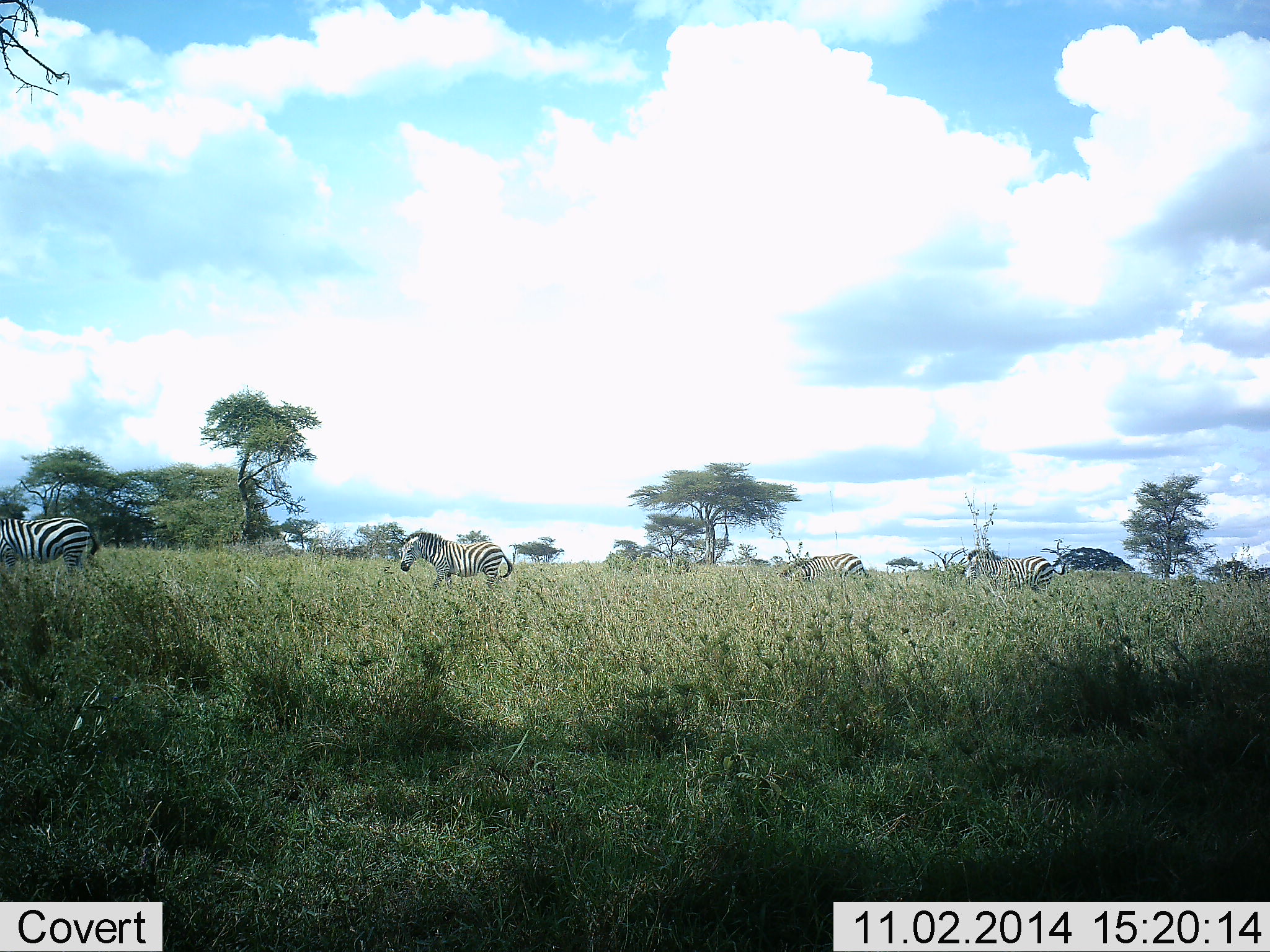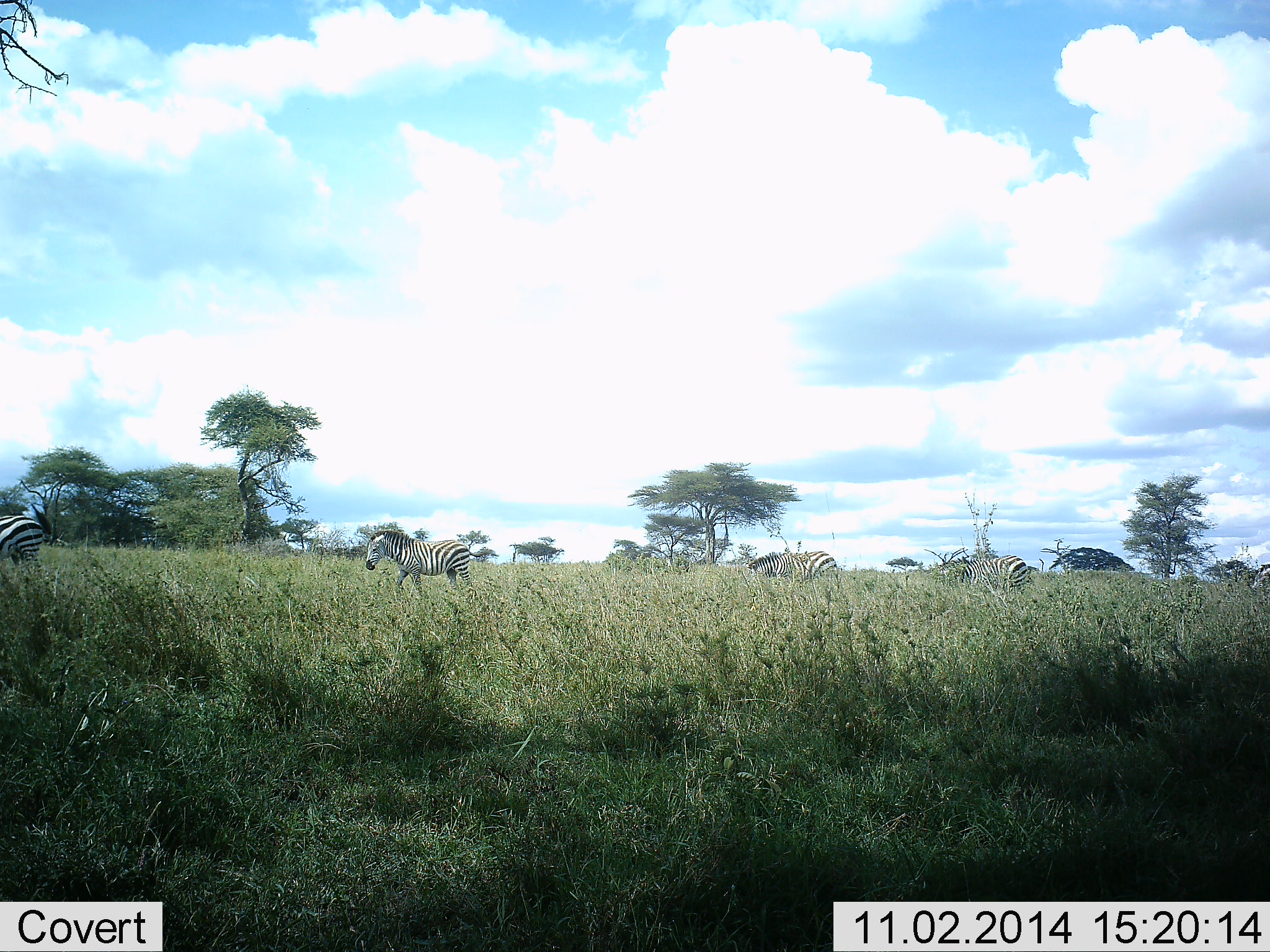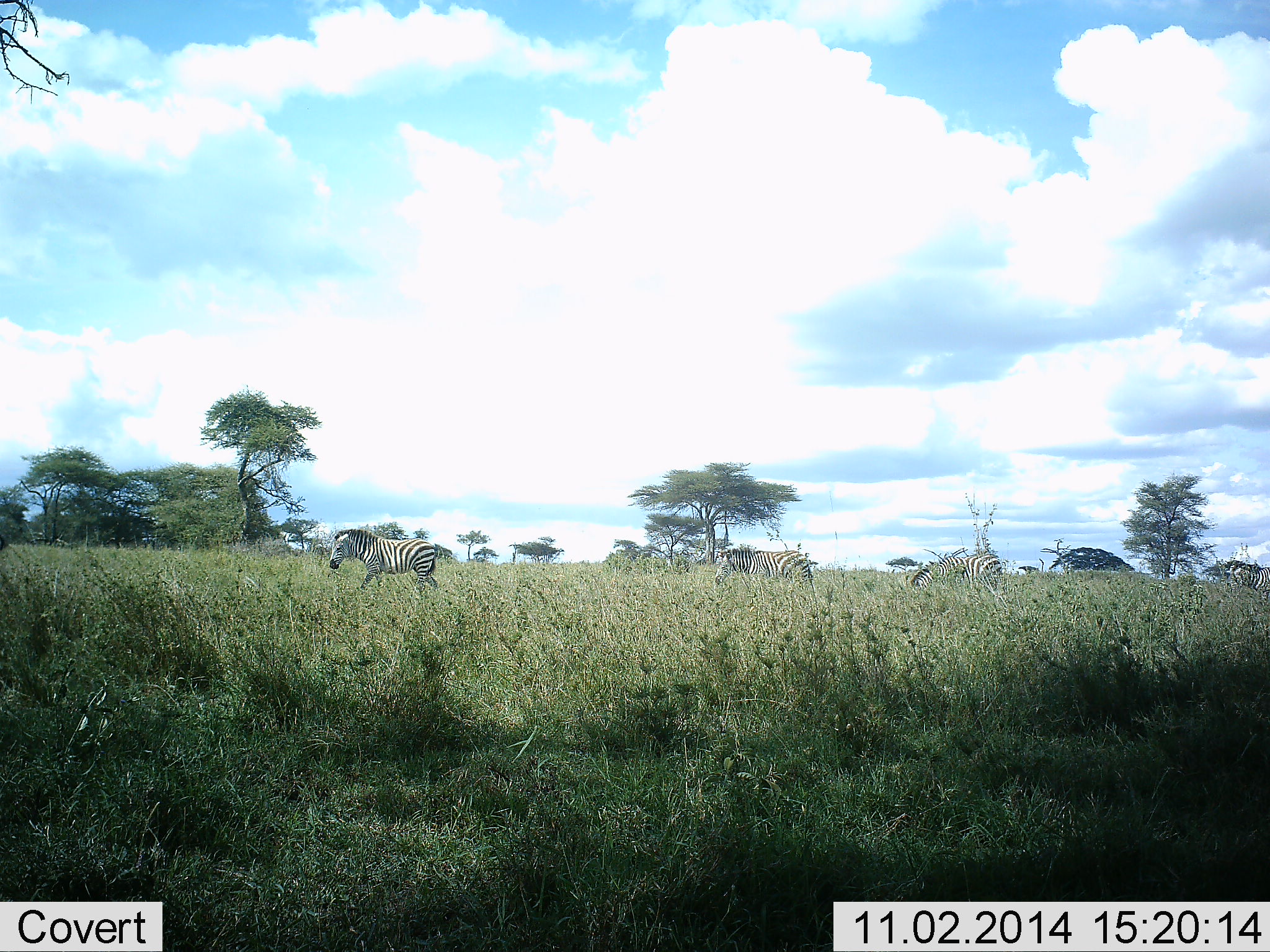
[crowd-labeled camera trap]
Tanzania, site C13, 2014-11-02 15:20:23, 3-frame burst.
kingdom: Animalia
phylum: Chordata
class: Mammalia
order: Perissodactyla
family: Equidae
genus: Equus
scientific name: Equus quagga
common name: plains zebra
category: zebra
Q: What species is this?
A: Zebra (plains zebra) (Equus quagga).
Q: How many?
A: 5.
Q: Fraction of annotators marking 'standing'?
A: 10%.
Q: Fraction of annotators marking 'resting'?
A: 0%.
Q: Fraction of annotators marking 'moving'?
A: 100%.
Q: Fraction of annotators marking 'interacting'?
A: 0%.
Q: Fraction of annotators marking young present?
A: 0%.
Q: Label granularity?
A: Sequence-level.